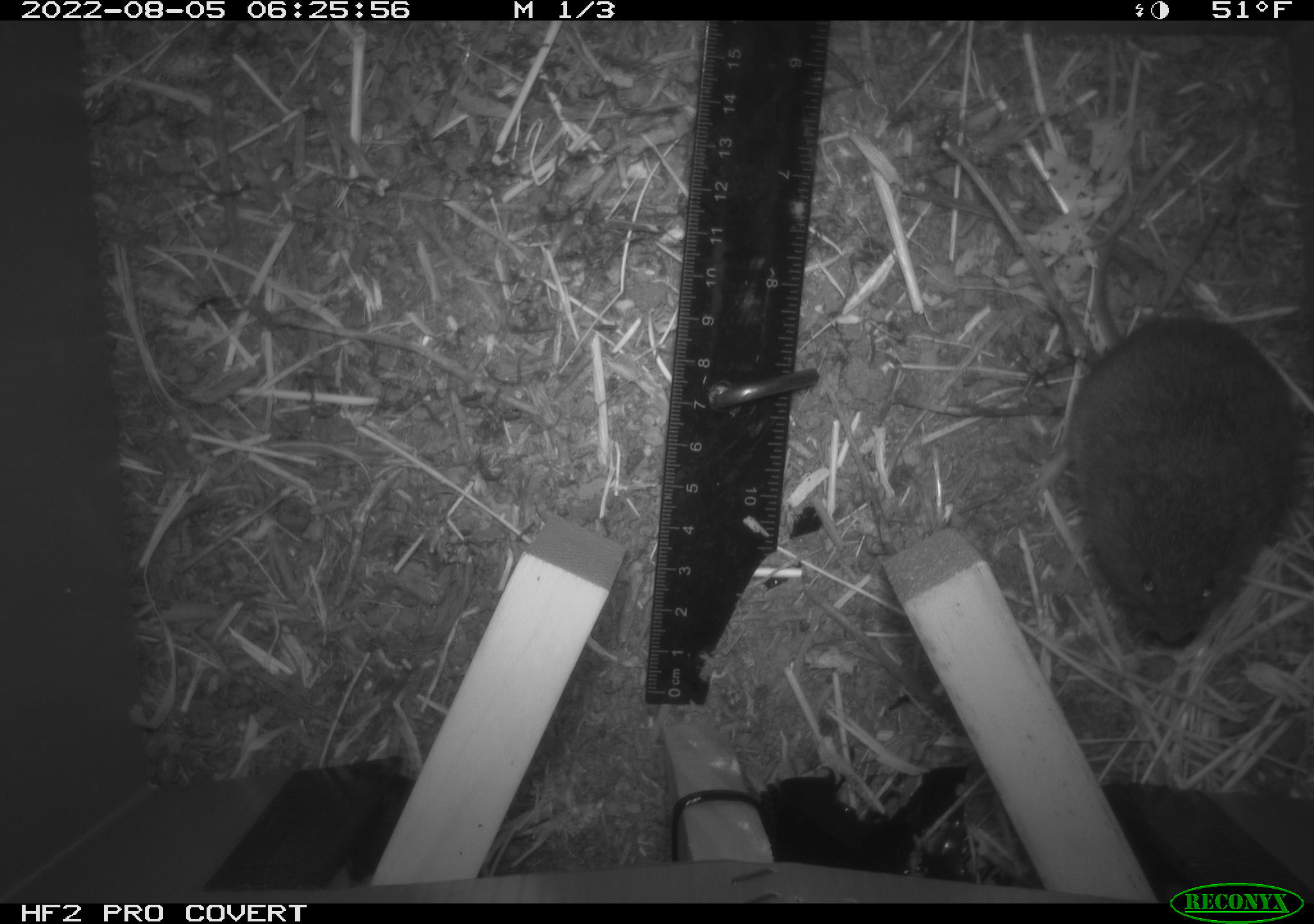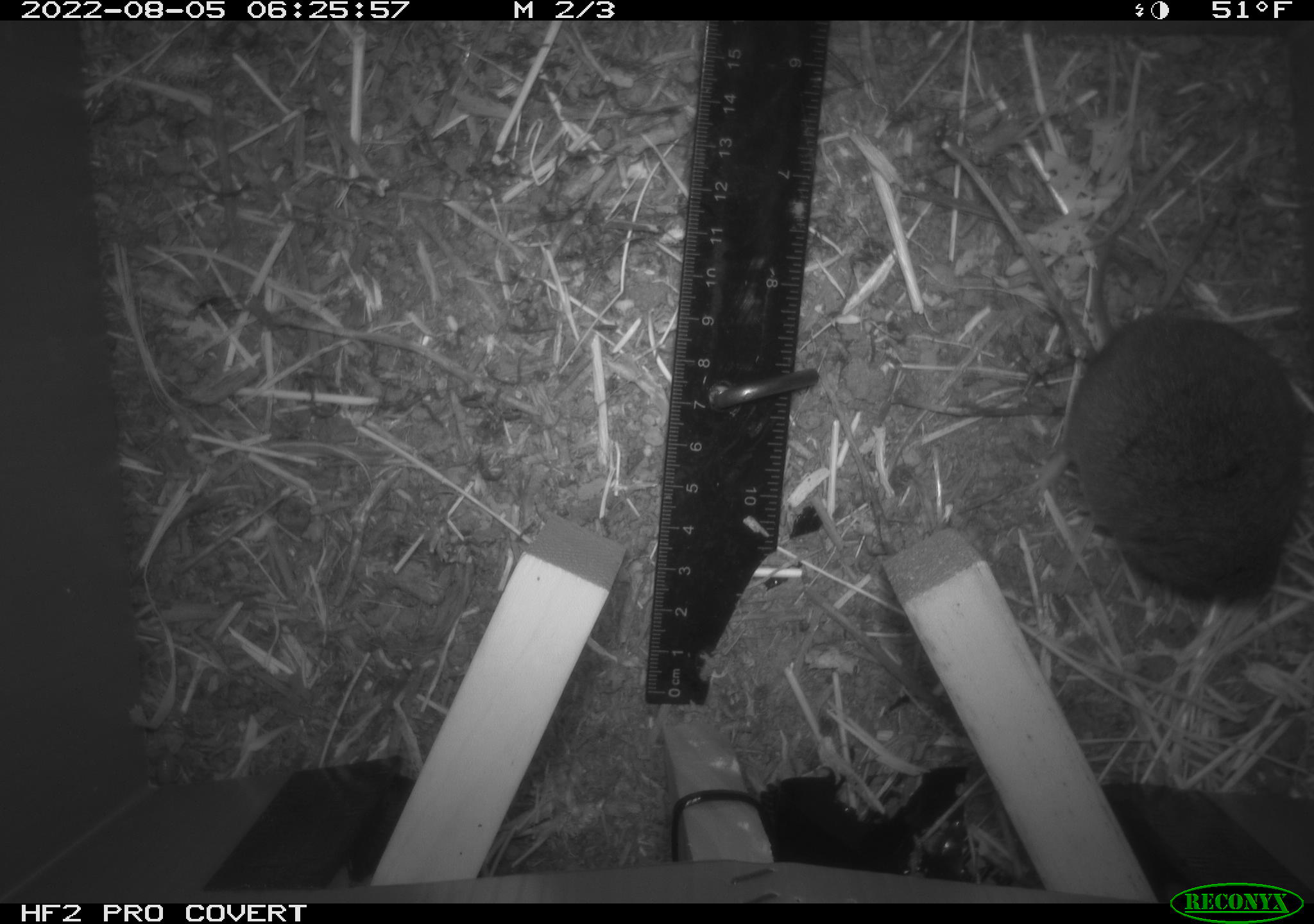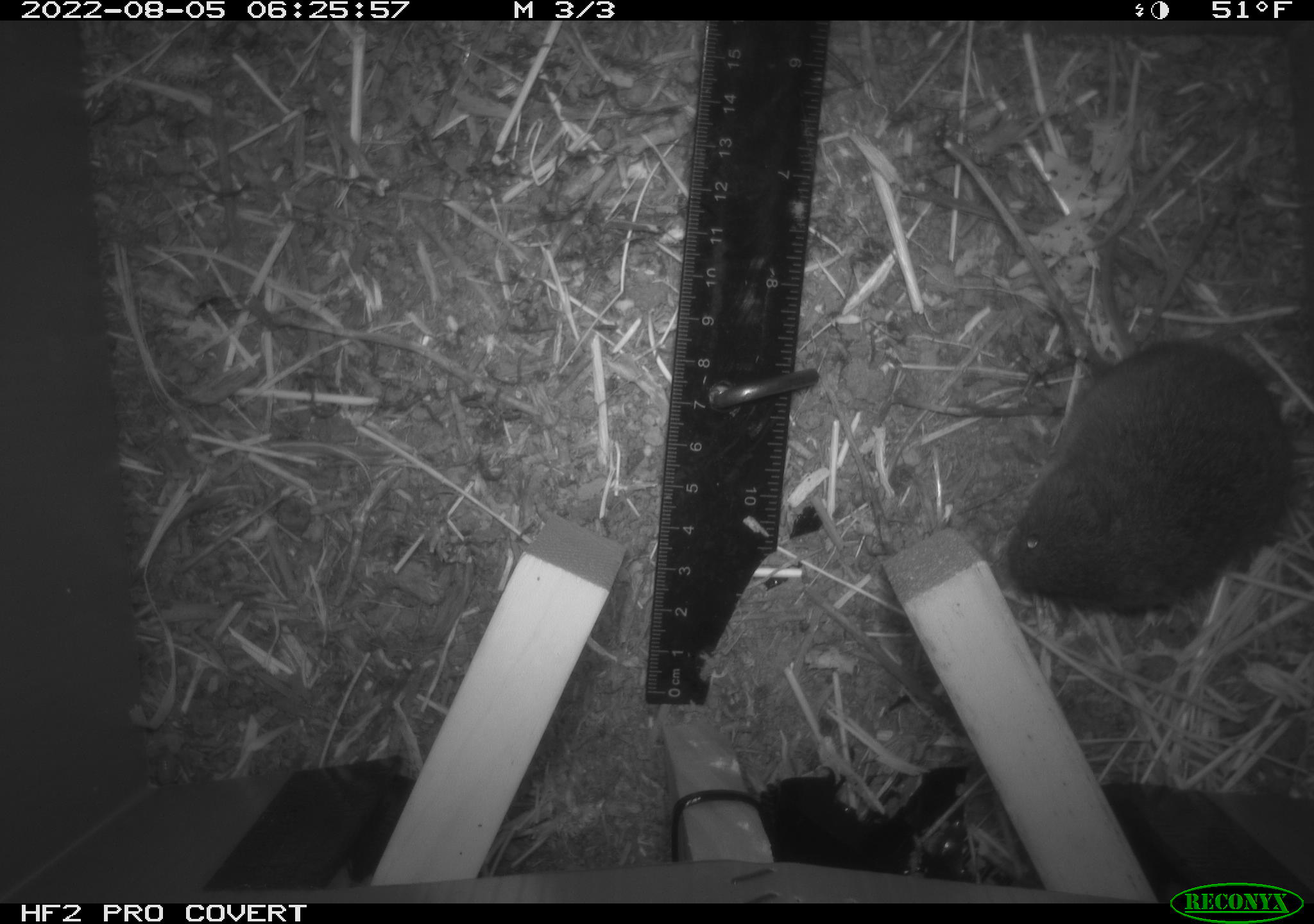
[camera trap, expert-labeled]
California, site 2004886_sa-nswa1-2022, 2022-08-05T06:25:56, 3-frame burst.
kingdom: Animalia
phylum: Chordata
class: Mammalia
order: Rodentia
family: Cricetidae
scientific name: Cricetidae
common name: hamsters, voles, lemmings, and allies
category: cricetidae family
Cricetidae family (hamsters, voles, lemmings, and allies) (Cricetidae).